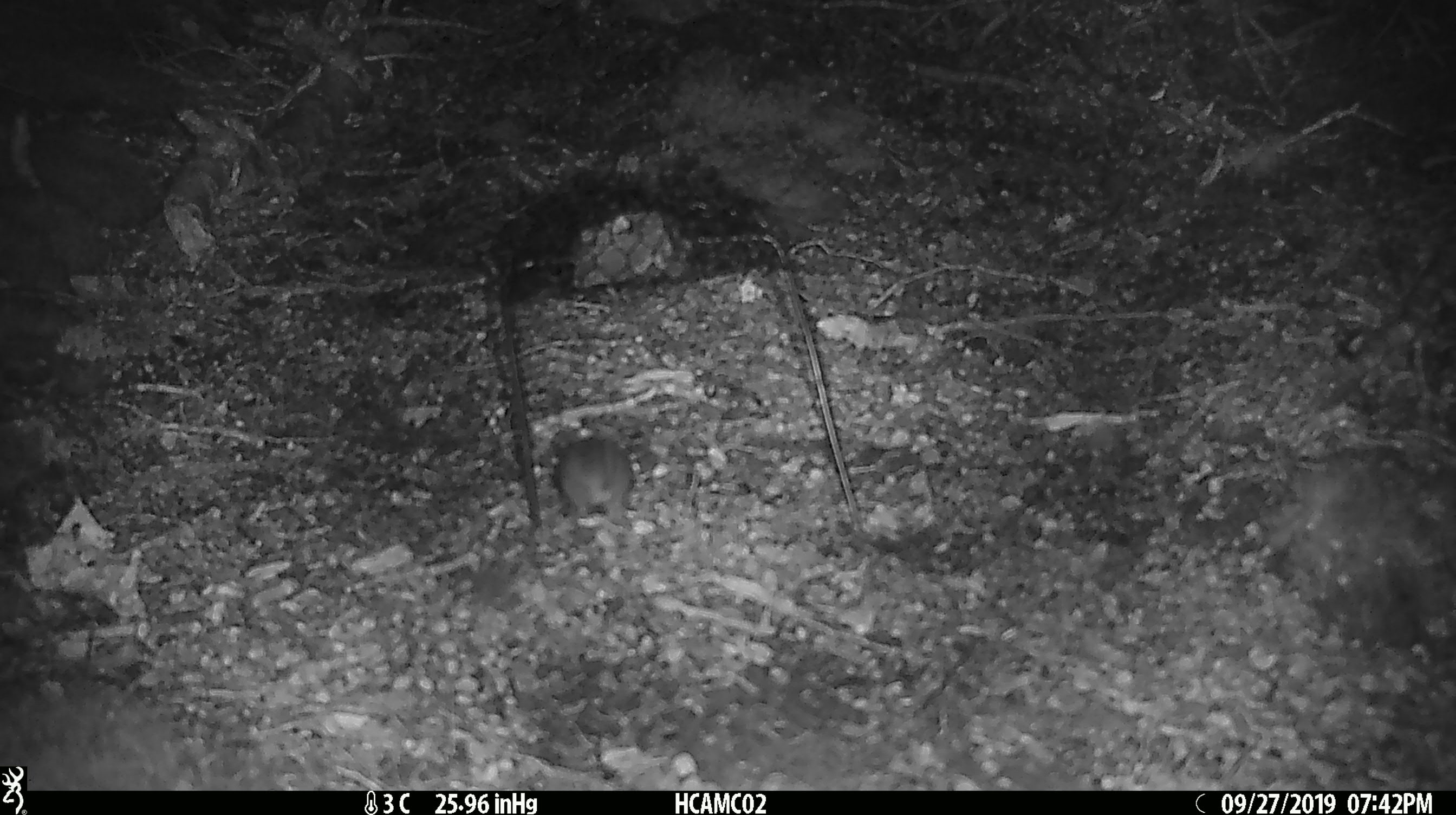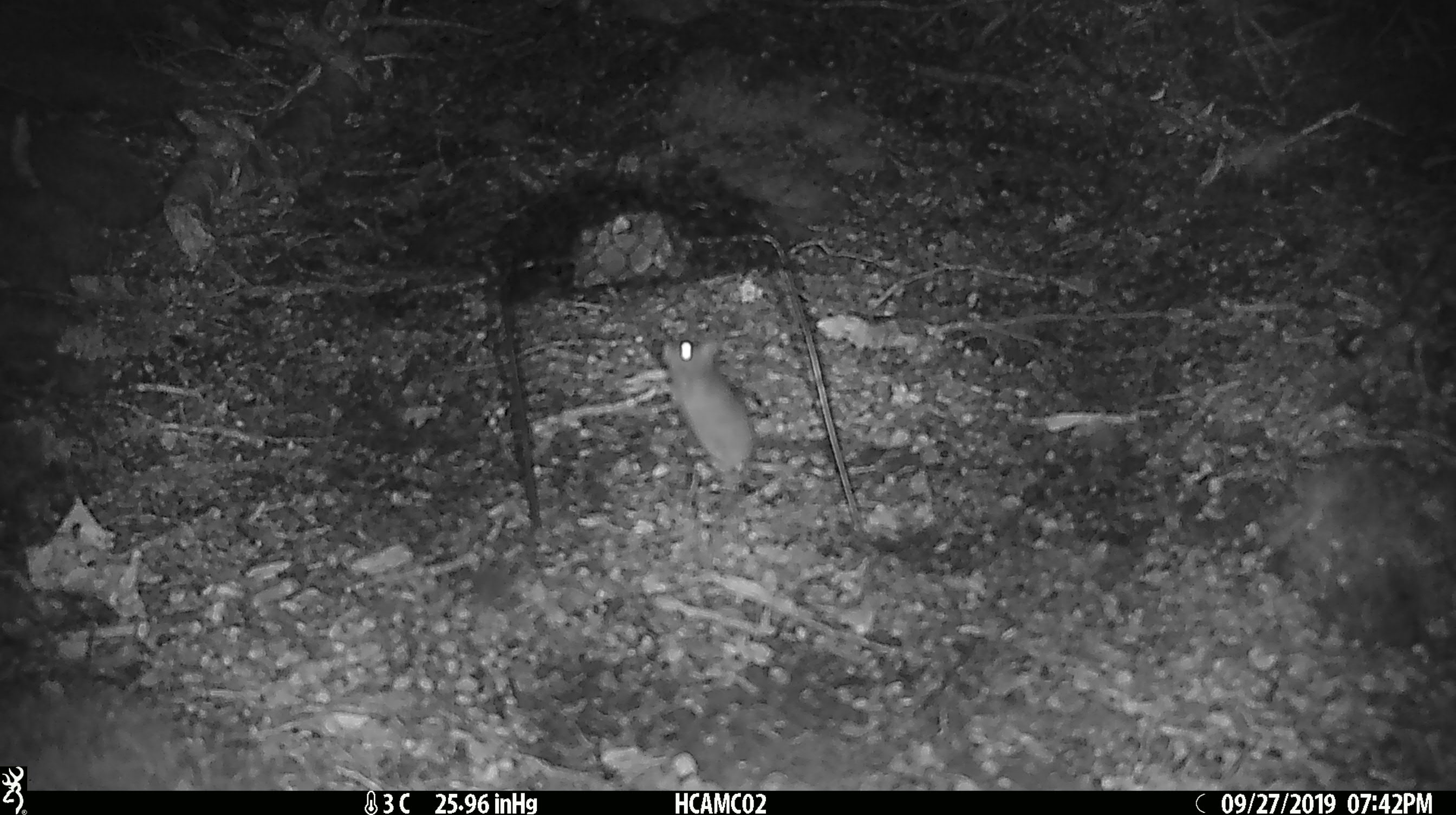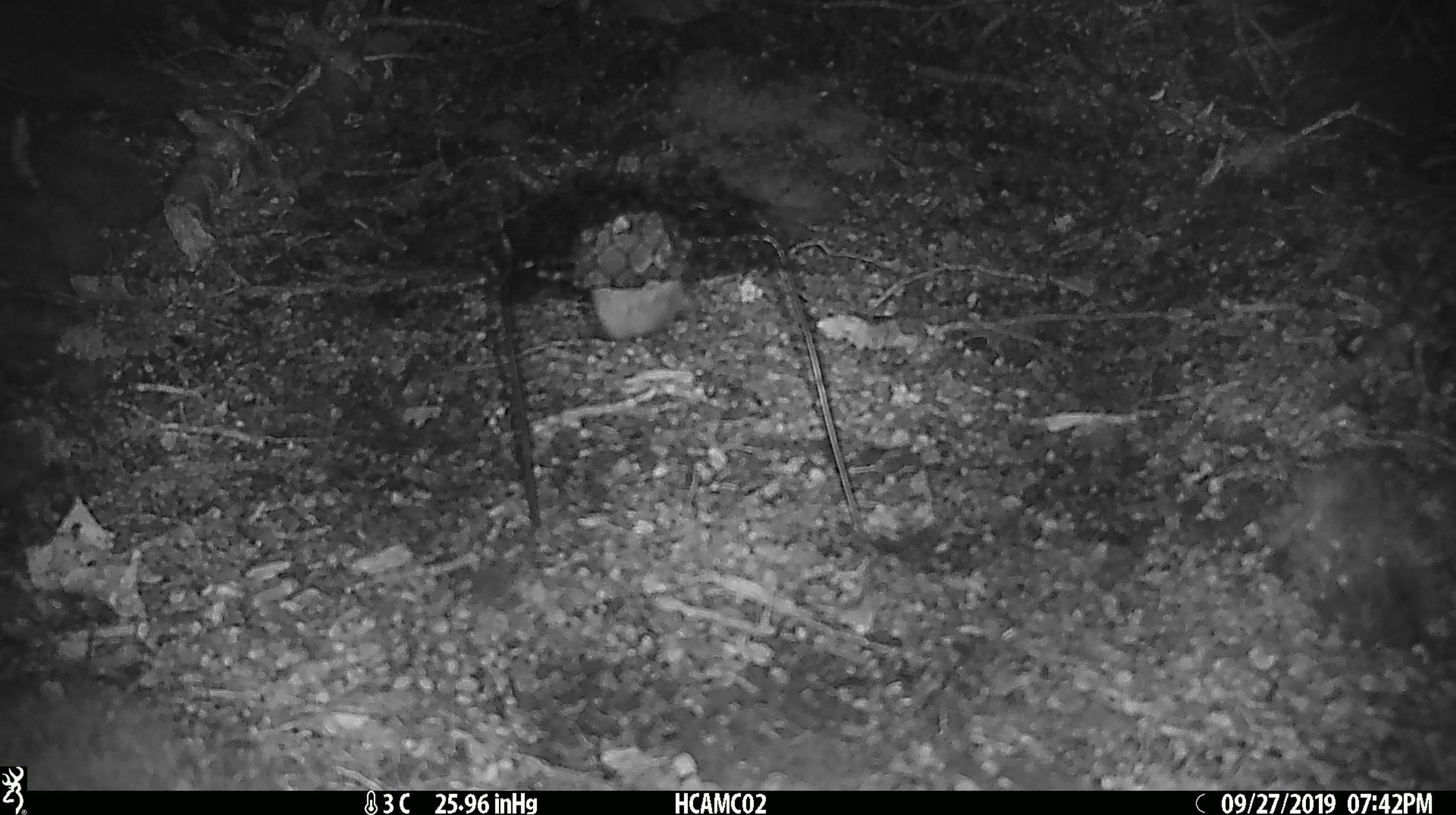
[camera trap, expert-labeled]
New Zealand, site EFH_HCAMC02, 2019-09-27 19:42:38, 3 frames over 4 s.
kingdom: Animalia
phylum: Chordata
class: Mammalia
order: Rodentia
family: Muridae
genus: Mus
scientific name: Mus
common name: mouse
Mouse (Mus).